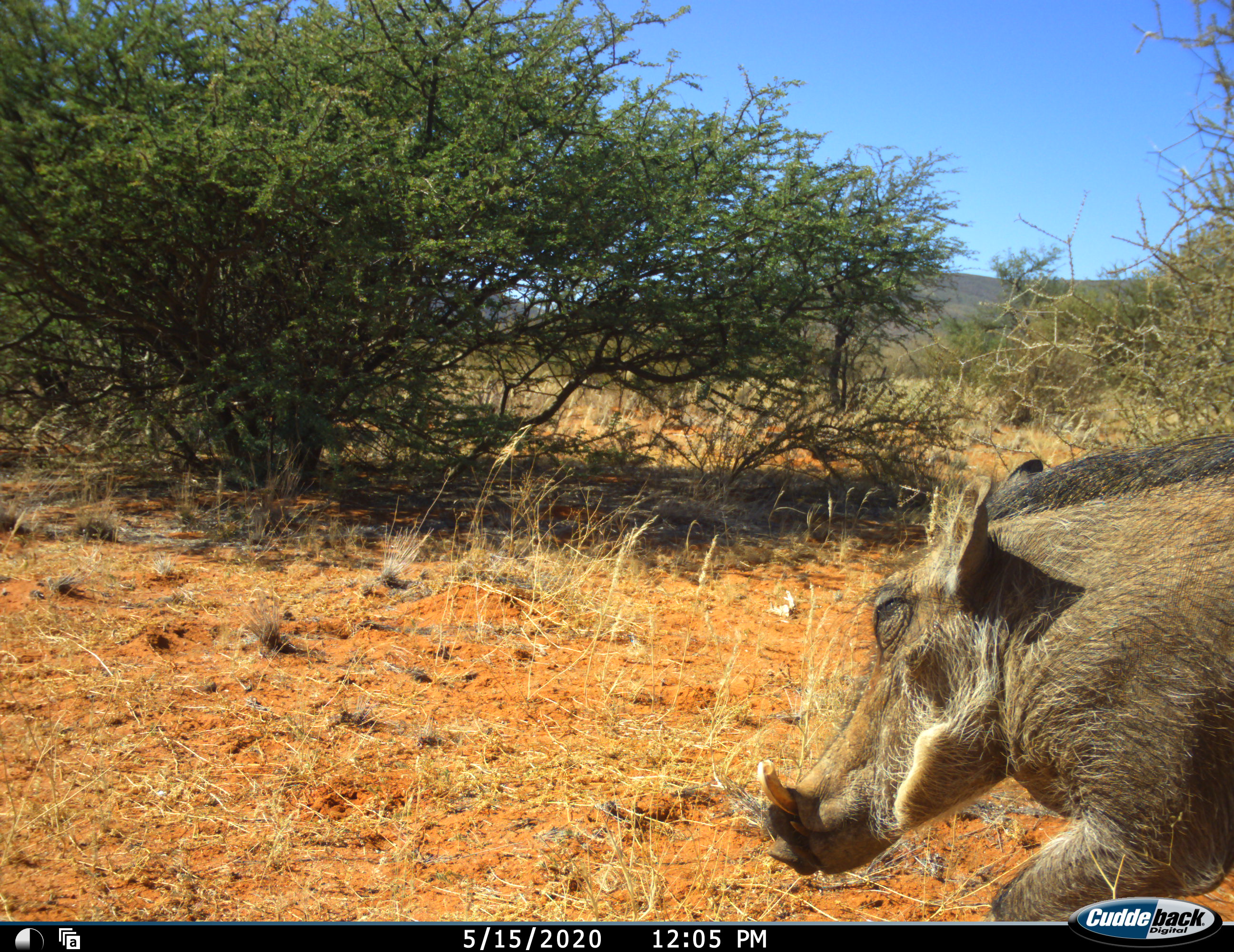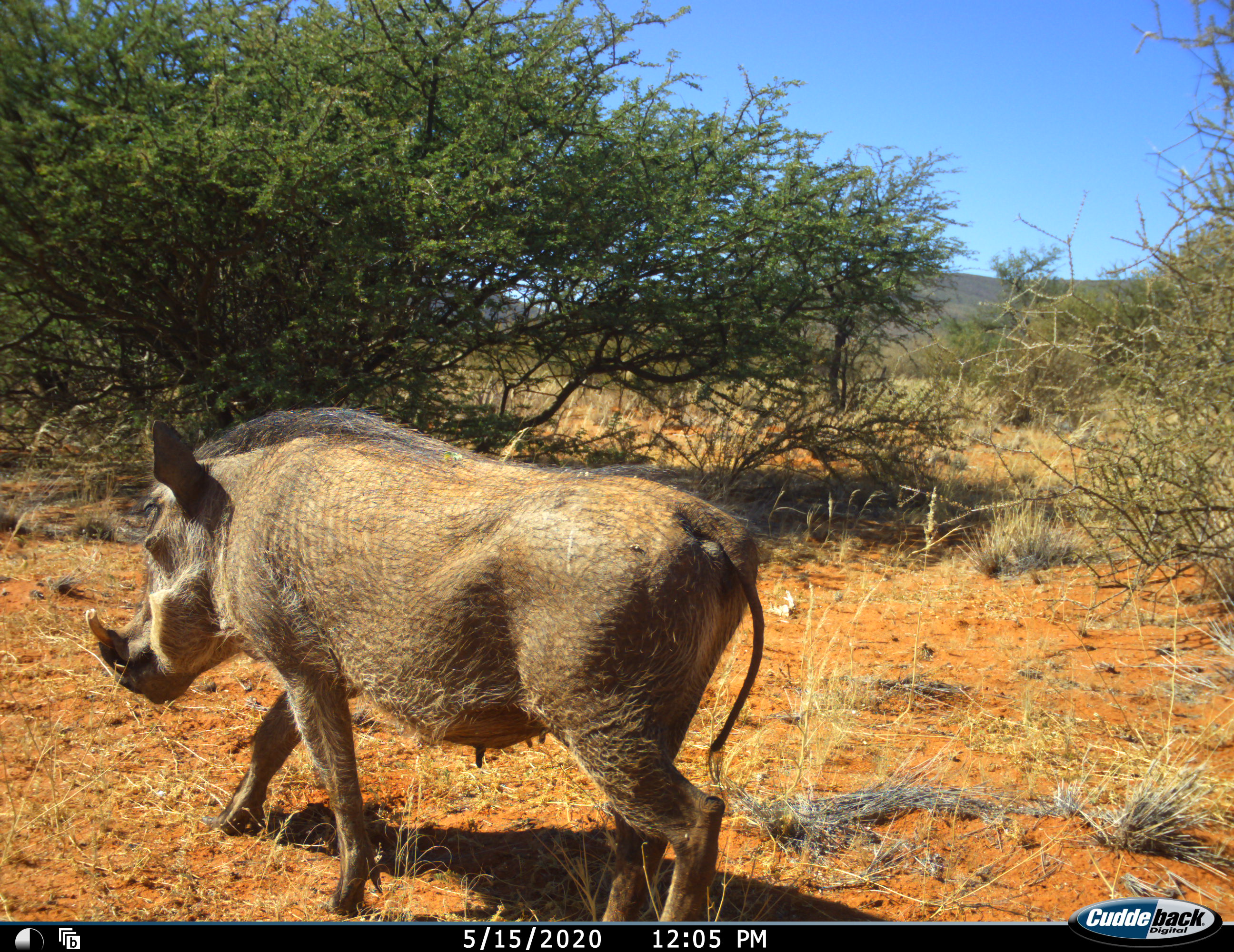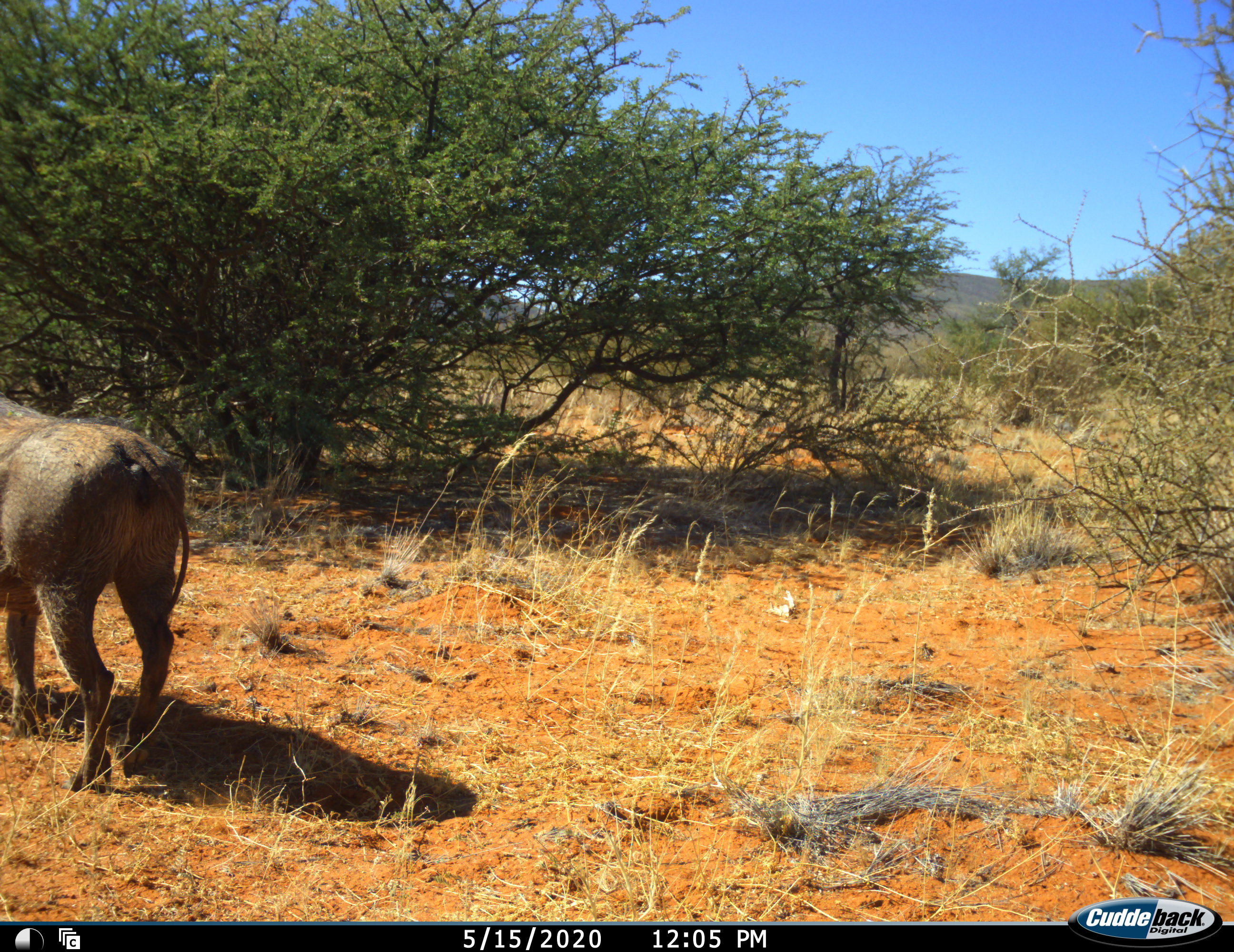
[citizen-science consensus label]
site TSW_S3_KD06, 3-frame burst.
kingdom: Animalia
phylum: Chordata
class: Mammalia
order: Artiodactyla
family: Suidae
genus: Phacochoerus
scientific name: Phacochoerus africanus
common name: warthog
Warthog (Phacochoerus africanus), count 1. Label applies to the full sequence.